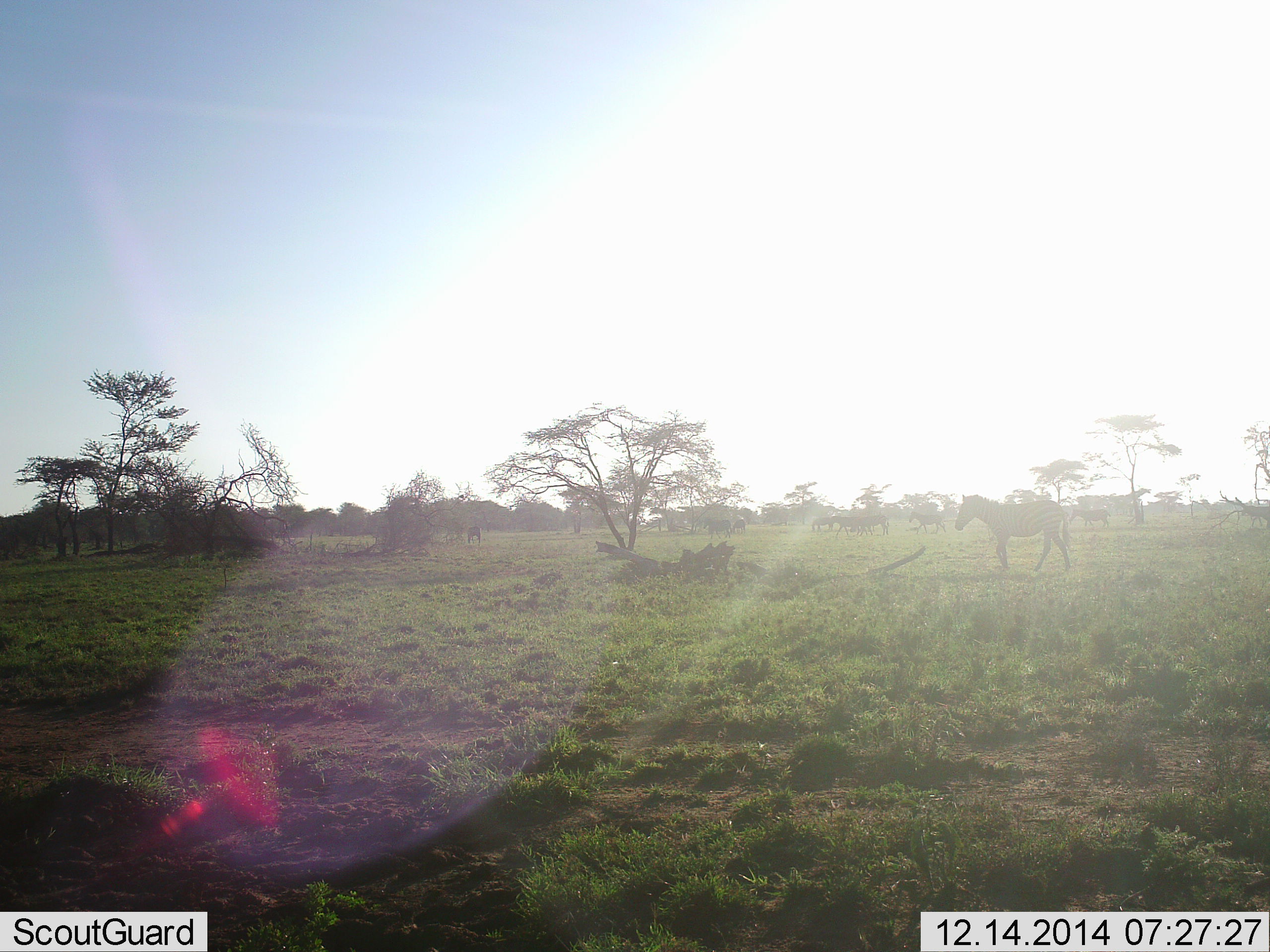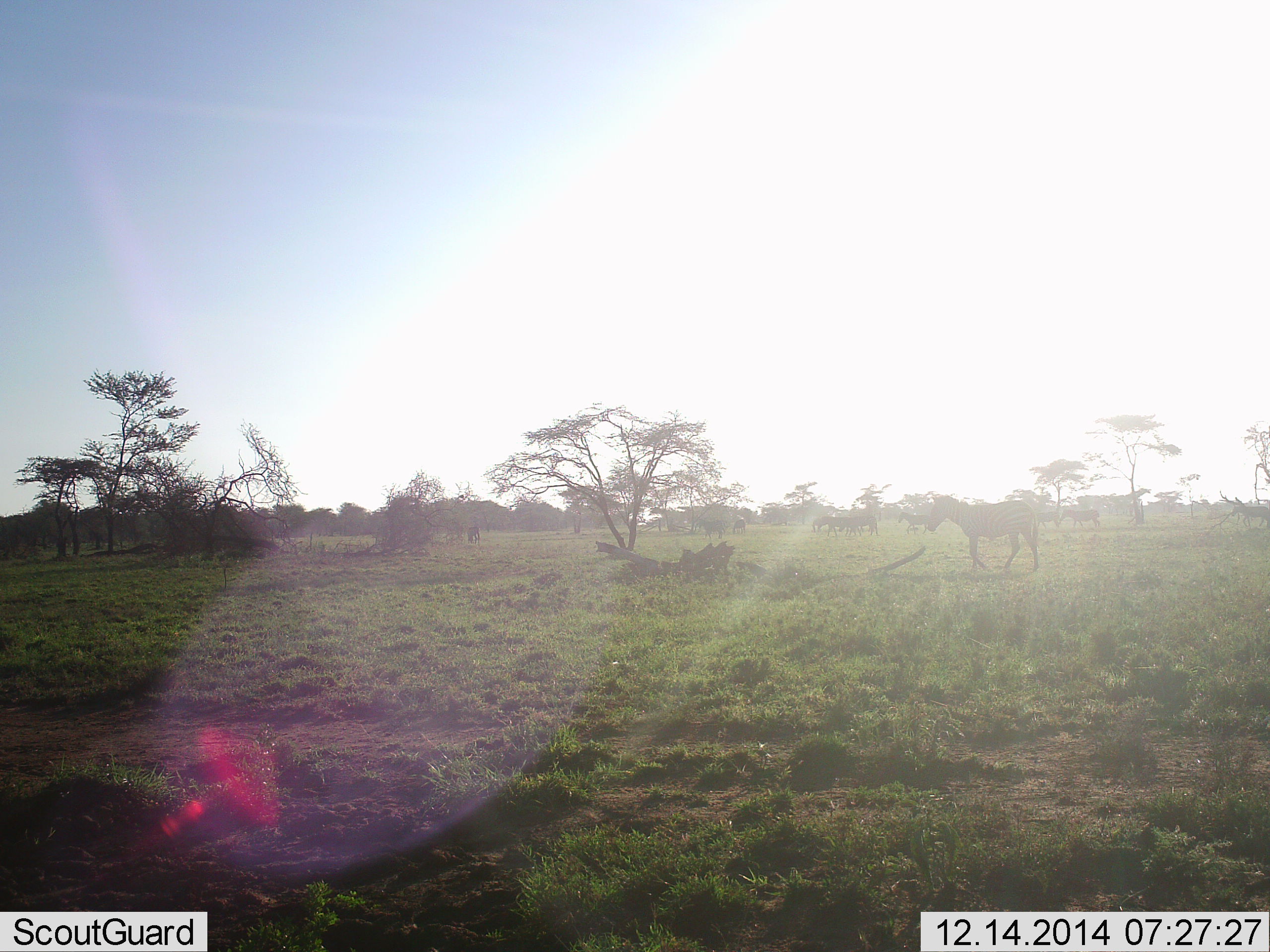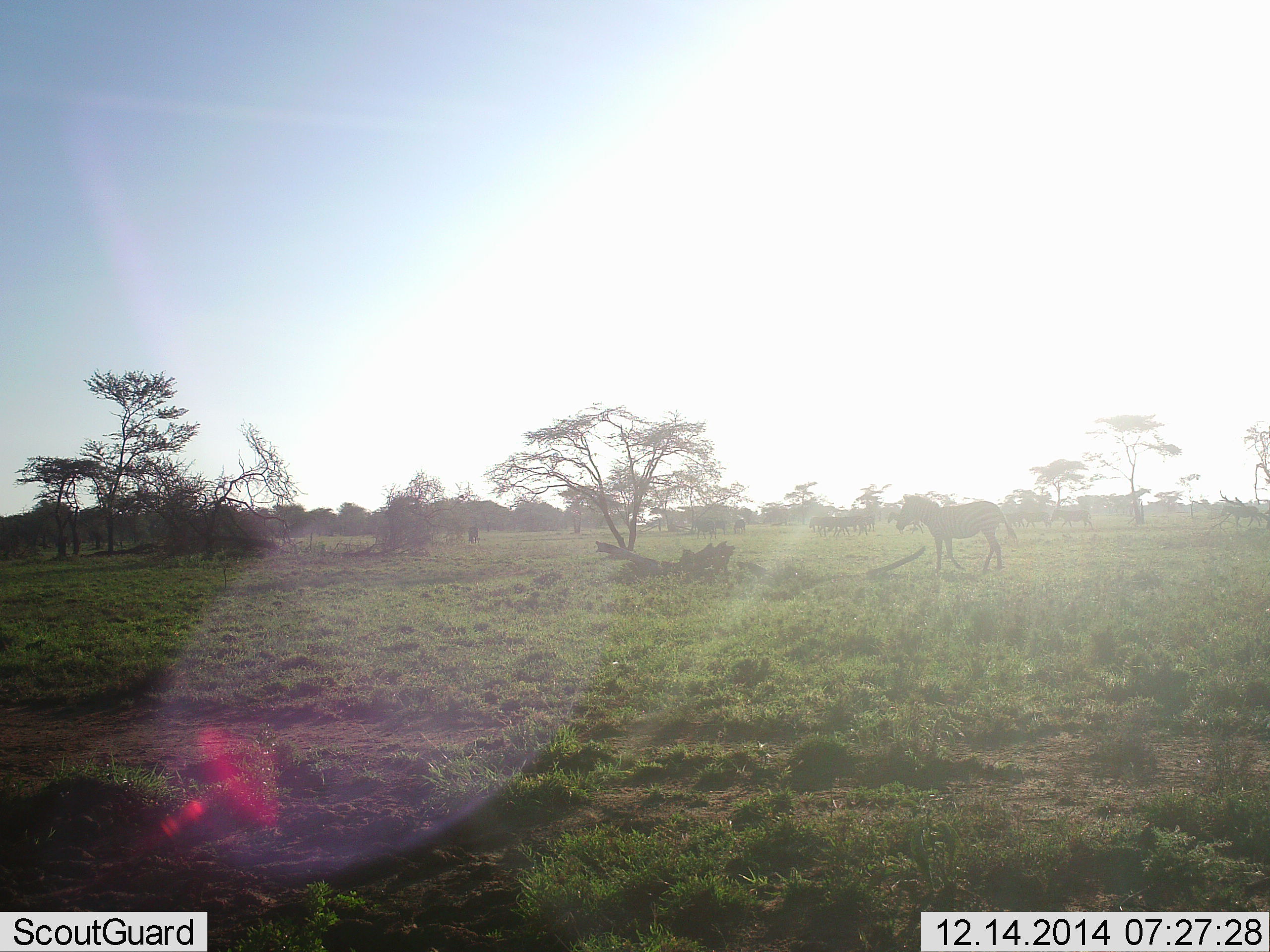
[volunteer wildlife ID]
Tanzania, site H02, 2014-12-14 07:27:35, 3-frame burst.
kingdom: Animalia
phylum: Chordata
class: Mammalia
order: Perissodactyla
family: Equidae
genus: Equus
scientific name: Equus quagga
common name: plains zebra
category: zebra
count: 8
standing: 30%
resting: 0%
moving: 90%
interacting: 0%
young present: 10%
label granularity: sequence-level